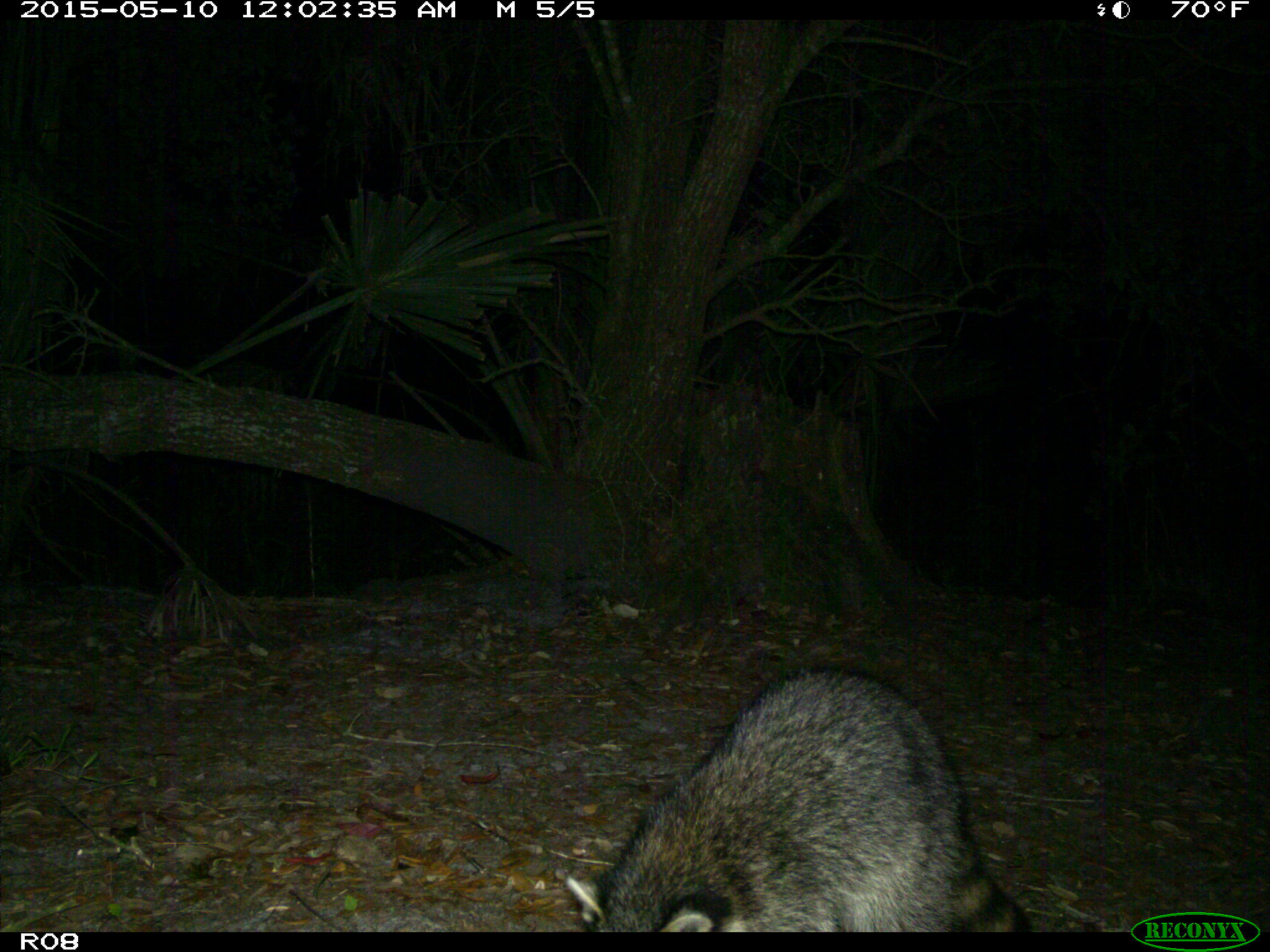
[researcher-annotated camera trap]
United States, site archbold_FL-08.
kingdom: Animalia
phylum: Chordata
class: Mammalia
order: Carnivora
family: Procyonidae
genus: Procyon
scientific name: Procyon lotor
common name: common raccoon